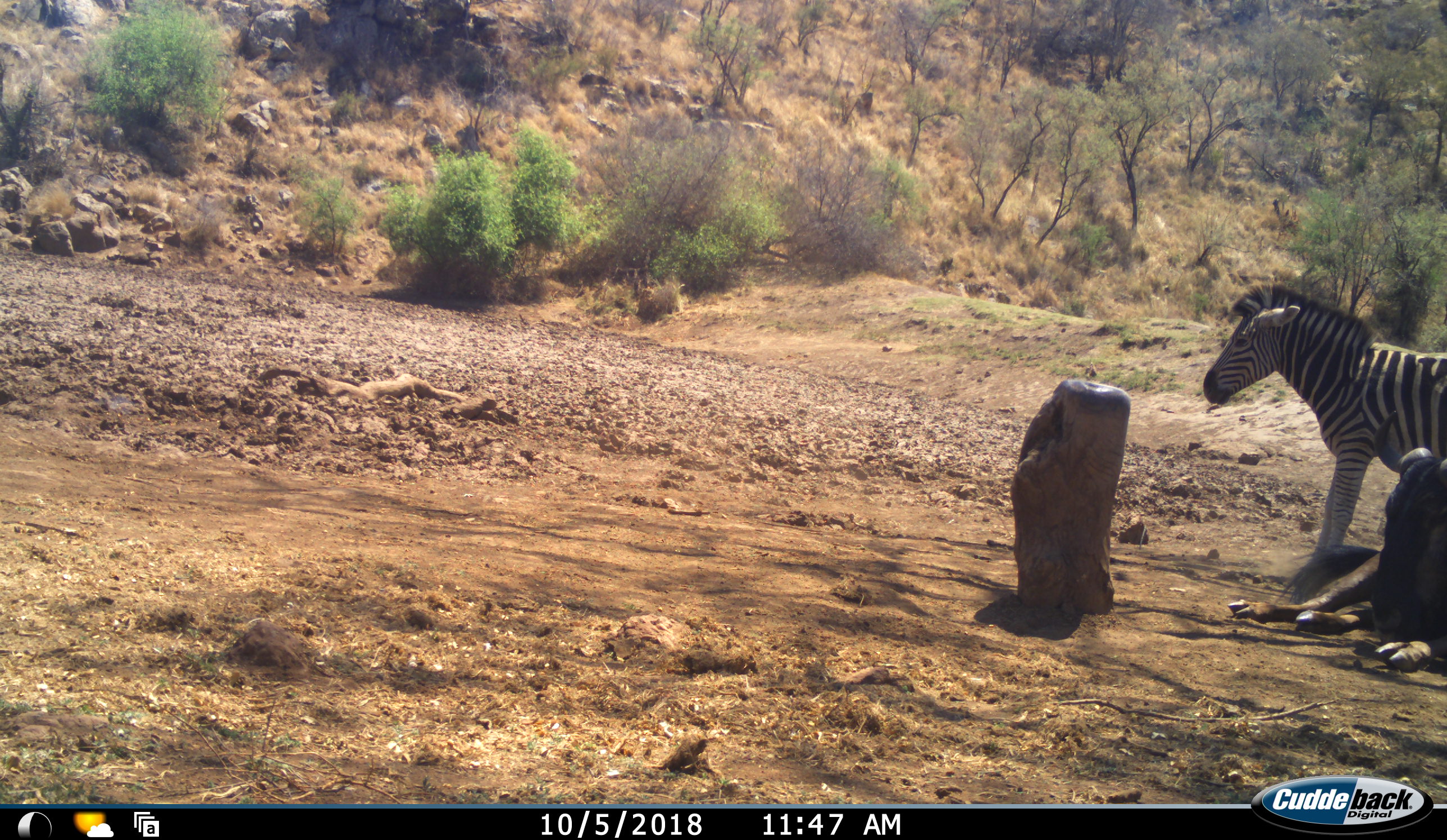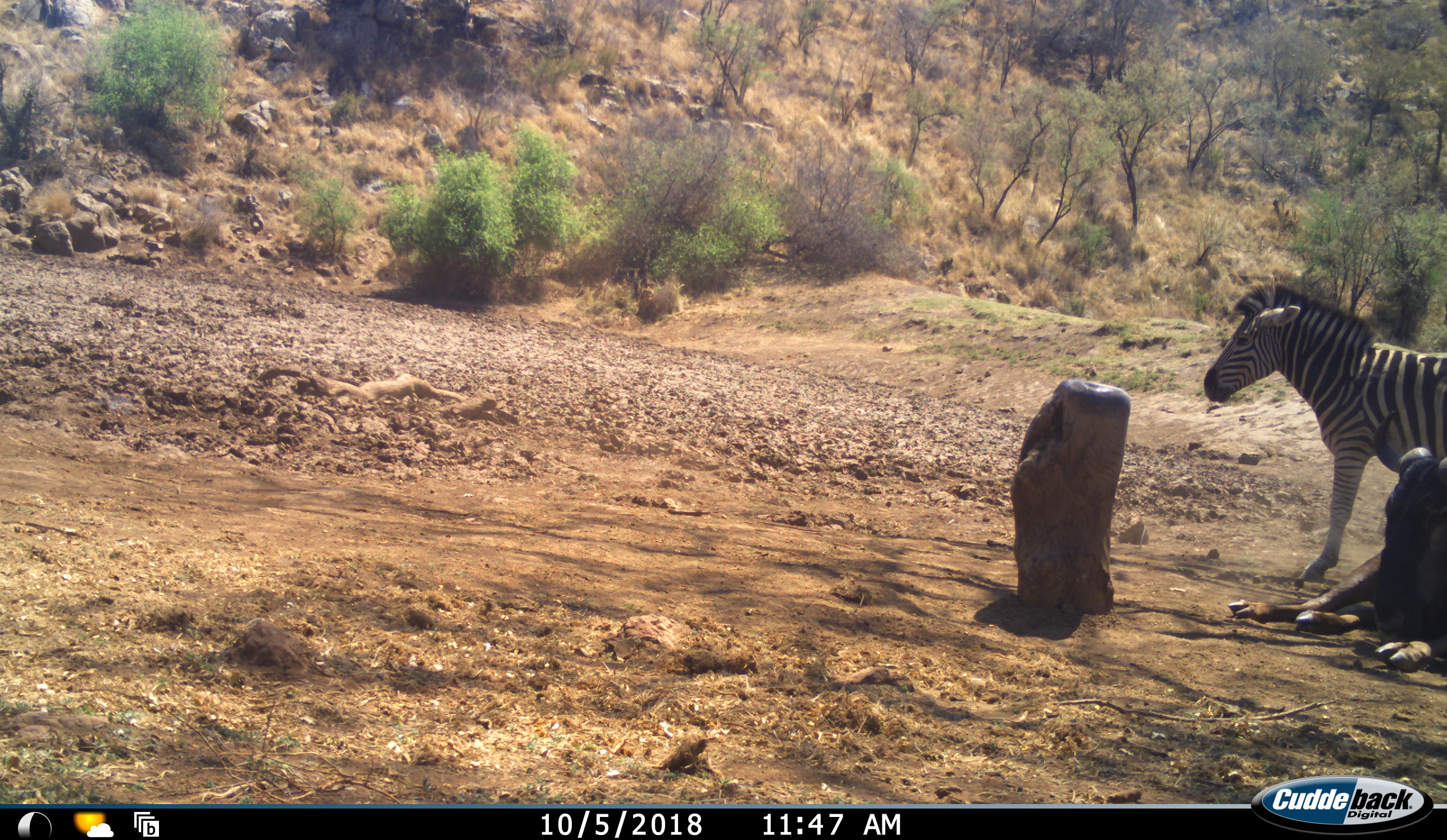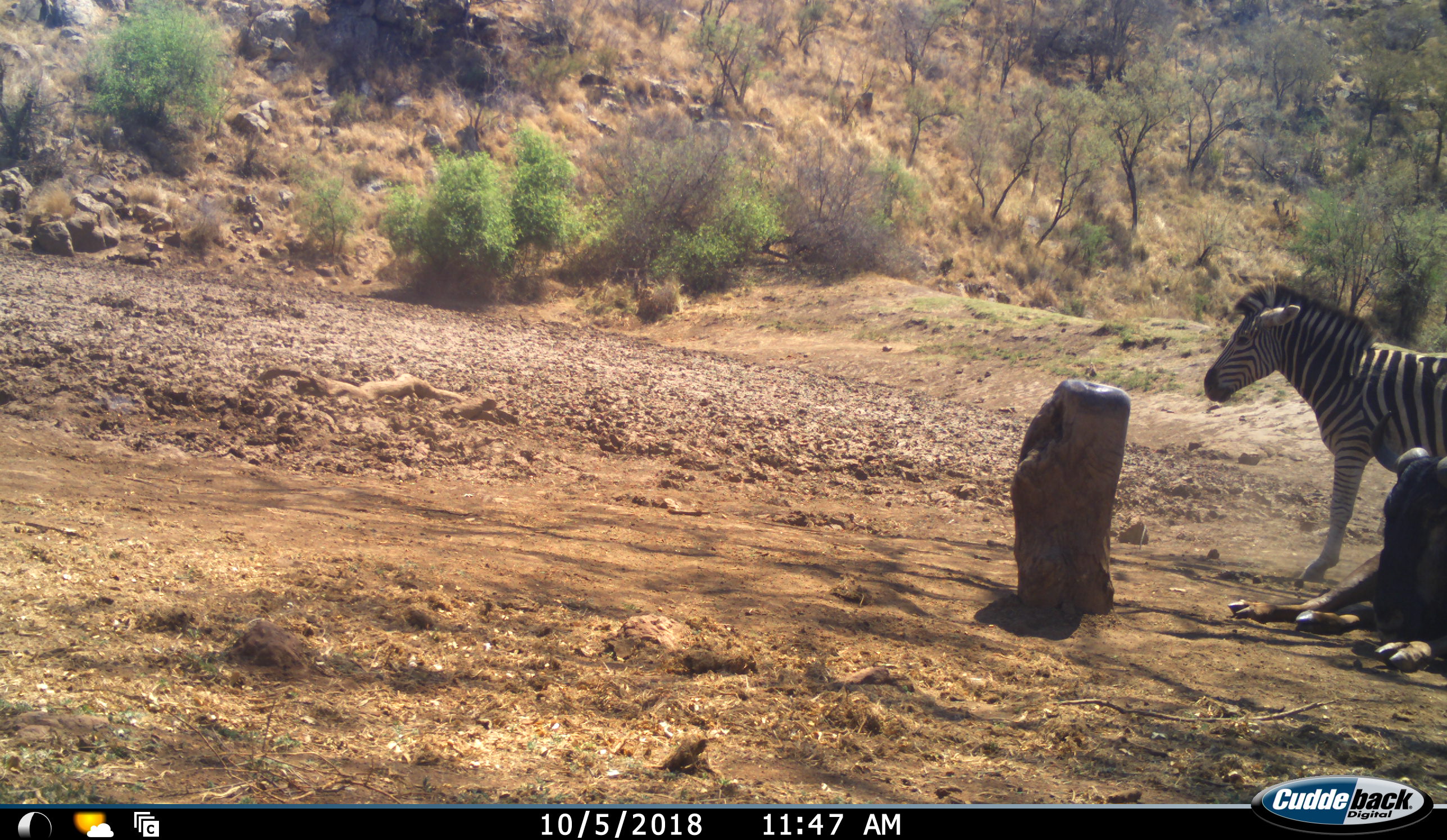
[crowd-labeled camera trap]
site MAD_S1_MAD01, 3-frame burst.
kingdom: Animalia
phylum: Chordata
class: Mammalia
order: Artiodactyla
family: Bovidae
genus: Connochaetes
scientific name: Connochaetes taurinus taurinus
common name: blue wildebeest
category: wildebeestblue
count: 1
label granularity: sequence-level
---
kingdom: Animalia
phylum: Chordata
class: Mammalia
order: Perissodactyla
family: Equidae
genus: Equus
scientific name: Equus quagga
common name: plains zebra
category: zebraplains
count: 1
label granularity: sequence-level